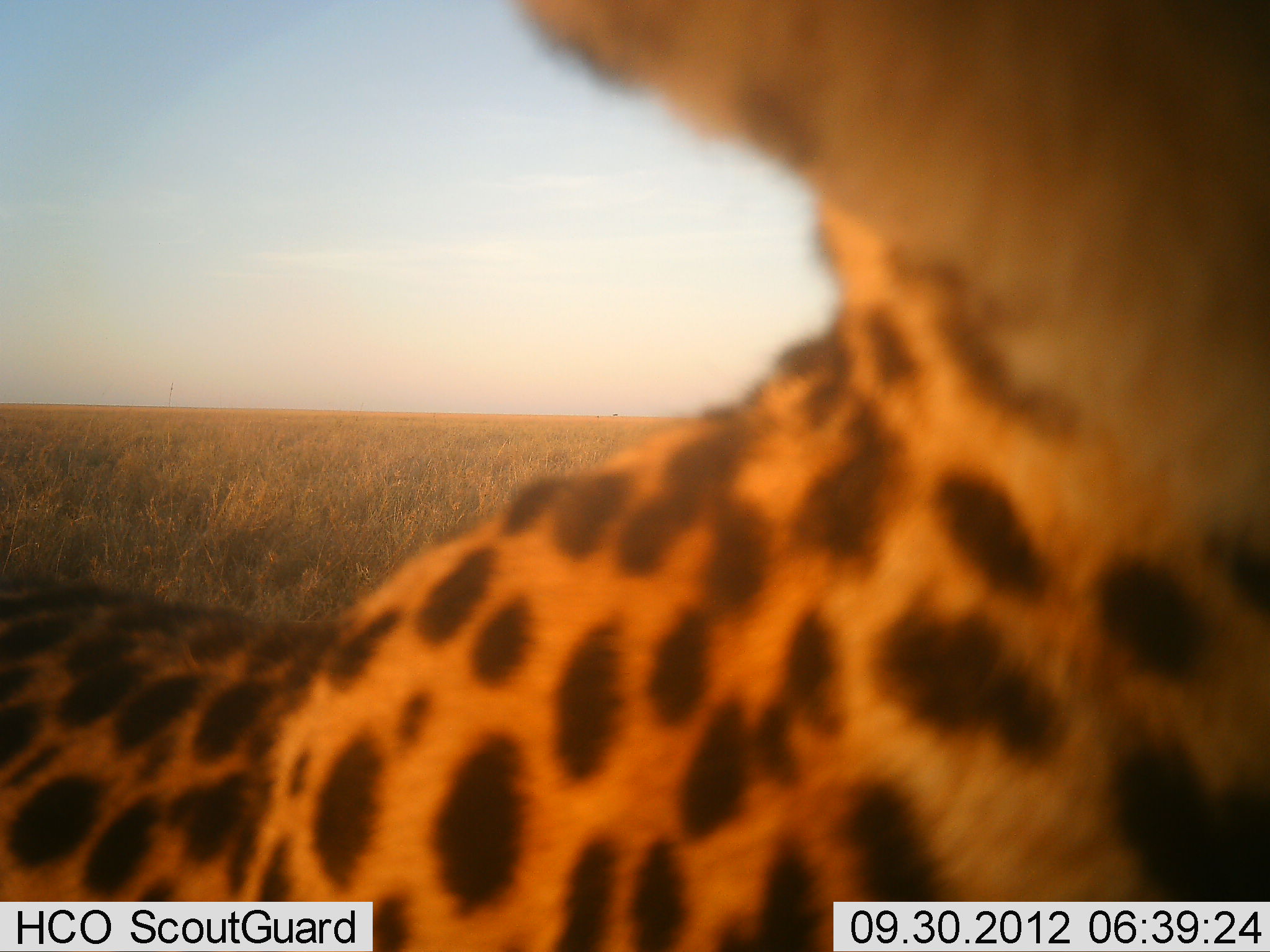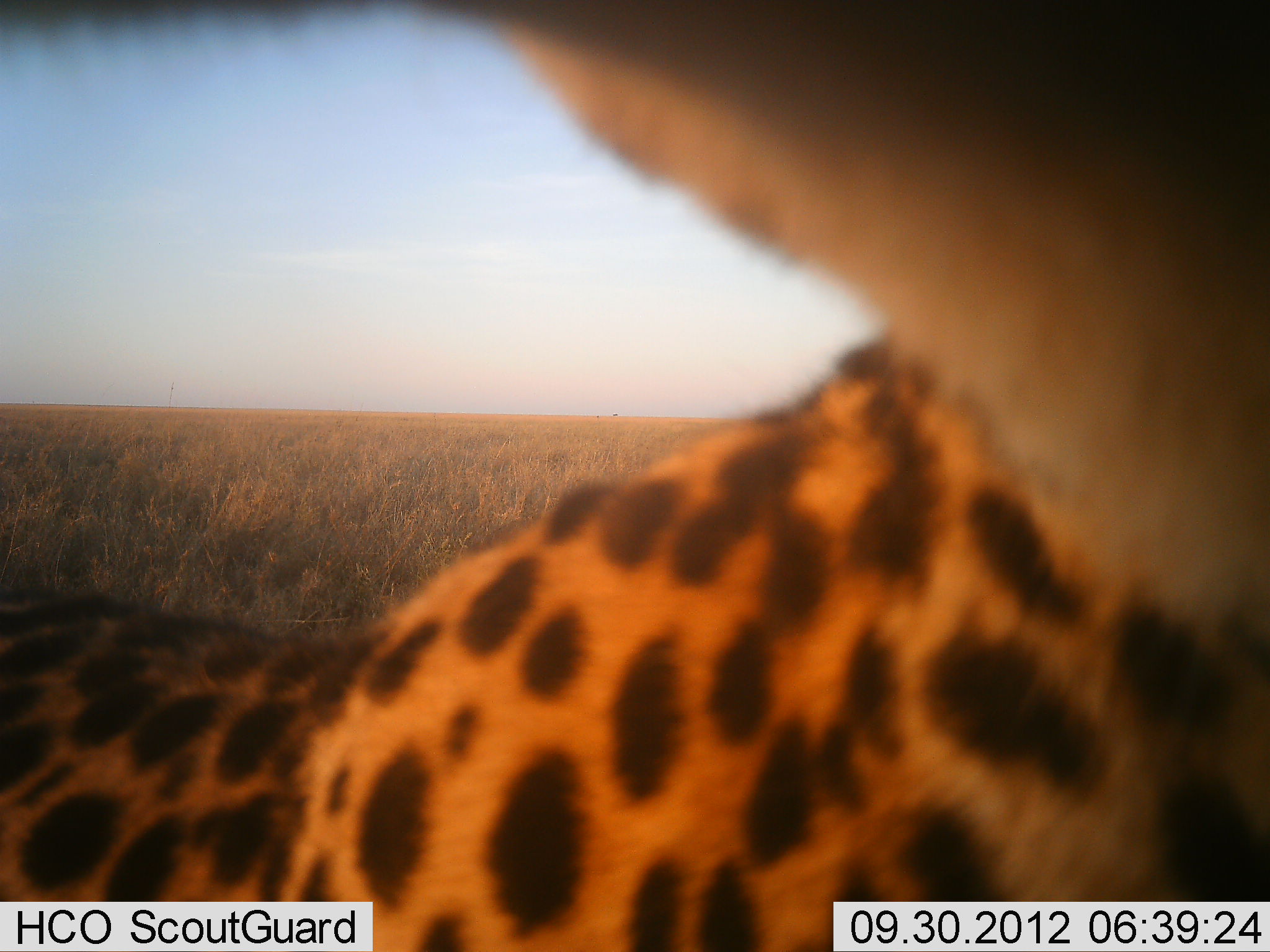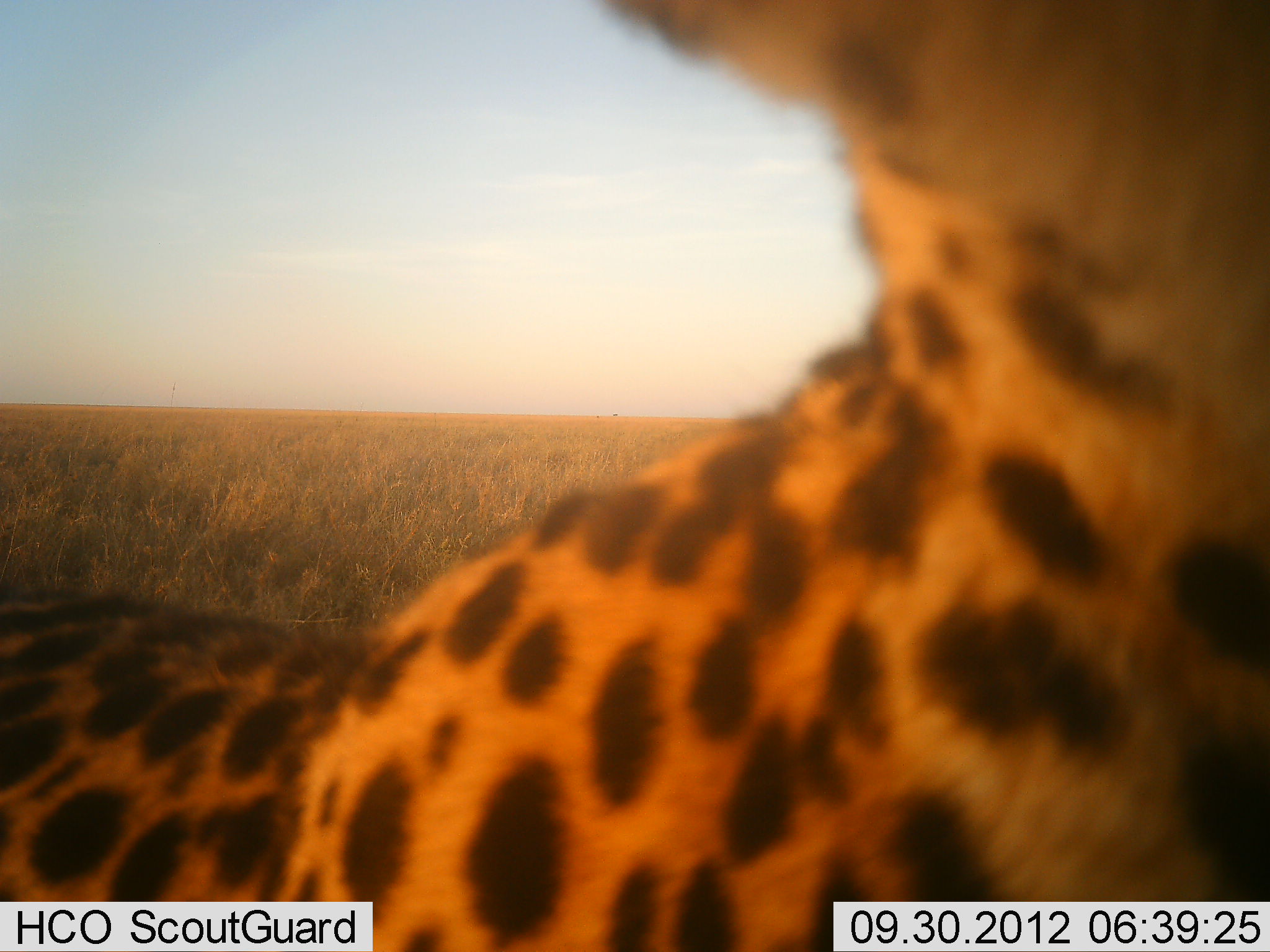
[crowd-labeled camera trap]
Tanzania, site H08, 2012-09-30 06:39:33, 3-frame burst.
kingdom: Animalia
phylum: Chordata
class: Mammalia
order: Carnivora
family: Felidae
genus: Acinonyx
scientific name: Acinonyx jubatus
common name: cheetah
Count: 1.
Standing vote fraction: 80%.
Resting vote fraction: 10%.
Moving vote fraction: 0%.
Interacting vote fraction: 10%.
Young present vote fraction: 0%.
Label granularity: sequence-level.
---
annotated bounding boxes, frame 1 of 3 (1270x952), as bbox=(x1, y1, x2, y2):
animal: bbox=(0, 2, 1269, 951)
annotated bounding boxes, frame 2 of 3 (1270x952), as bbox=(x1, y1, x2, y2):
animal: bbox=(0, 1, 1269, 952)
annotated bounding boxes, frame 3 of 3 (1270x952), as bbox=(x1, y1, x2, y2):
animal: bbox=(1, 0, 1269, 950)